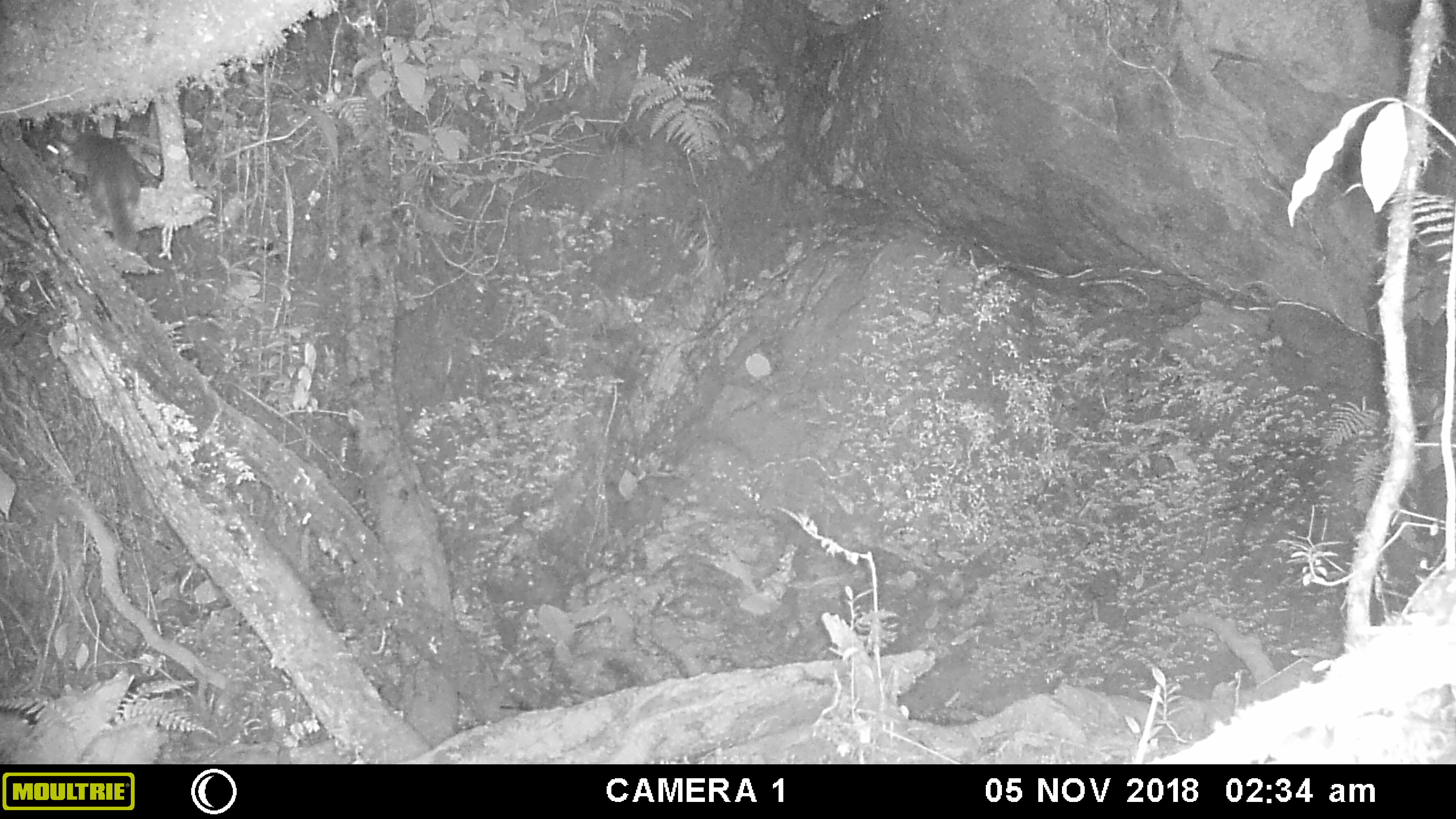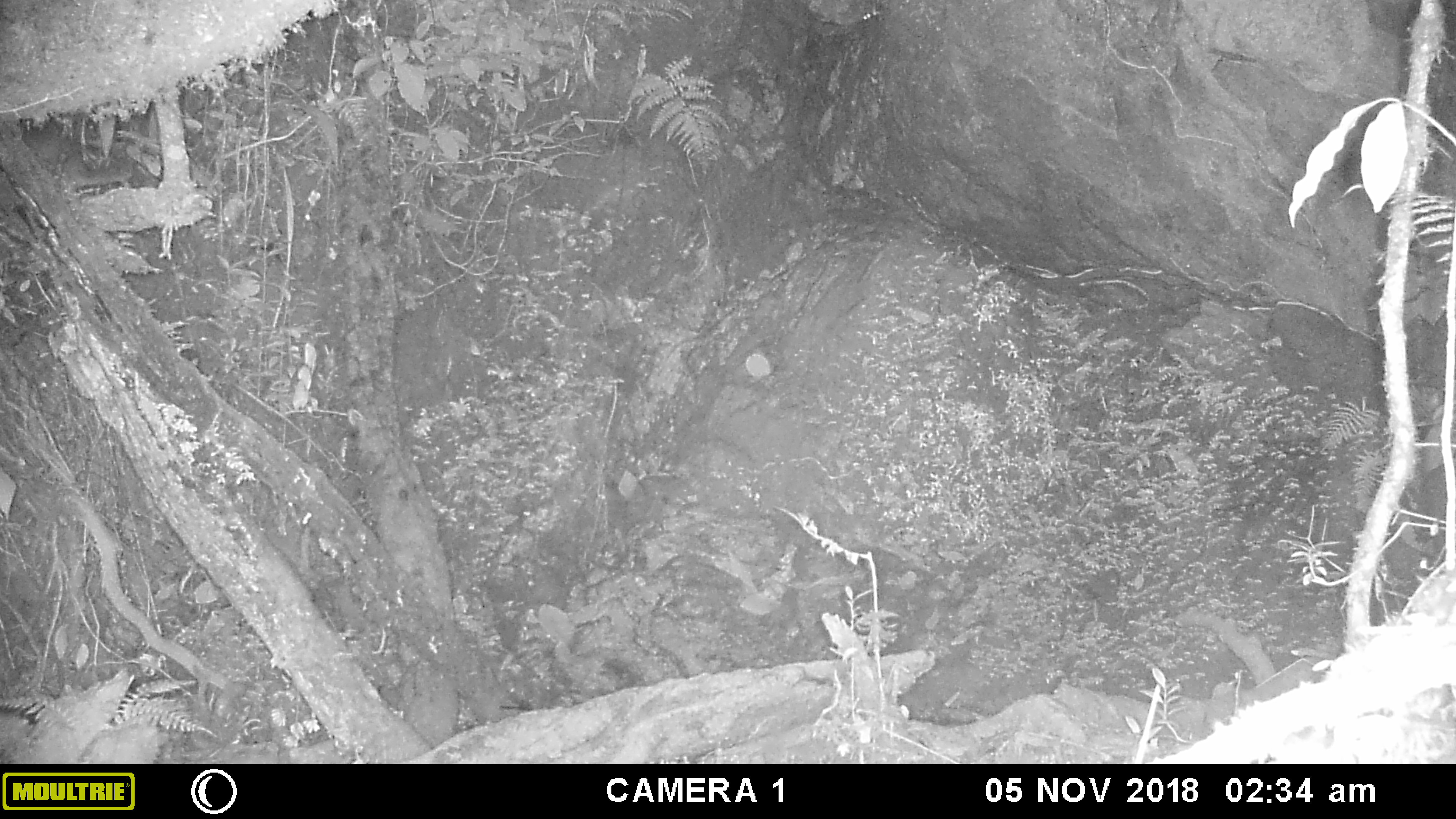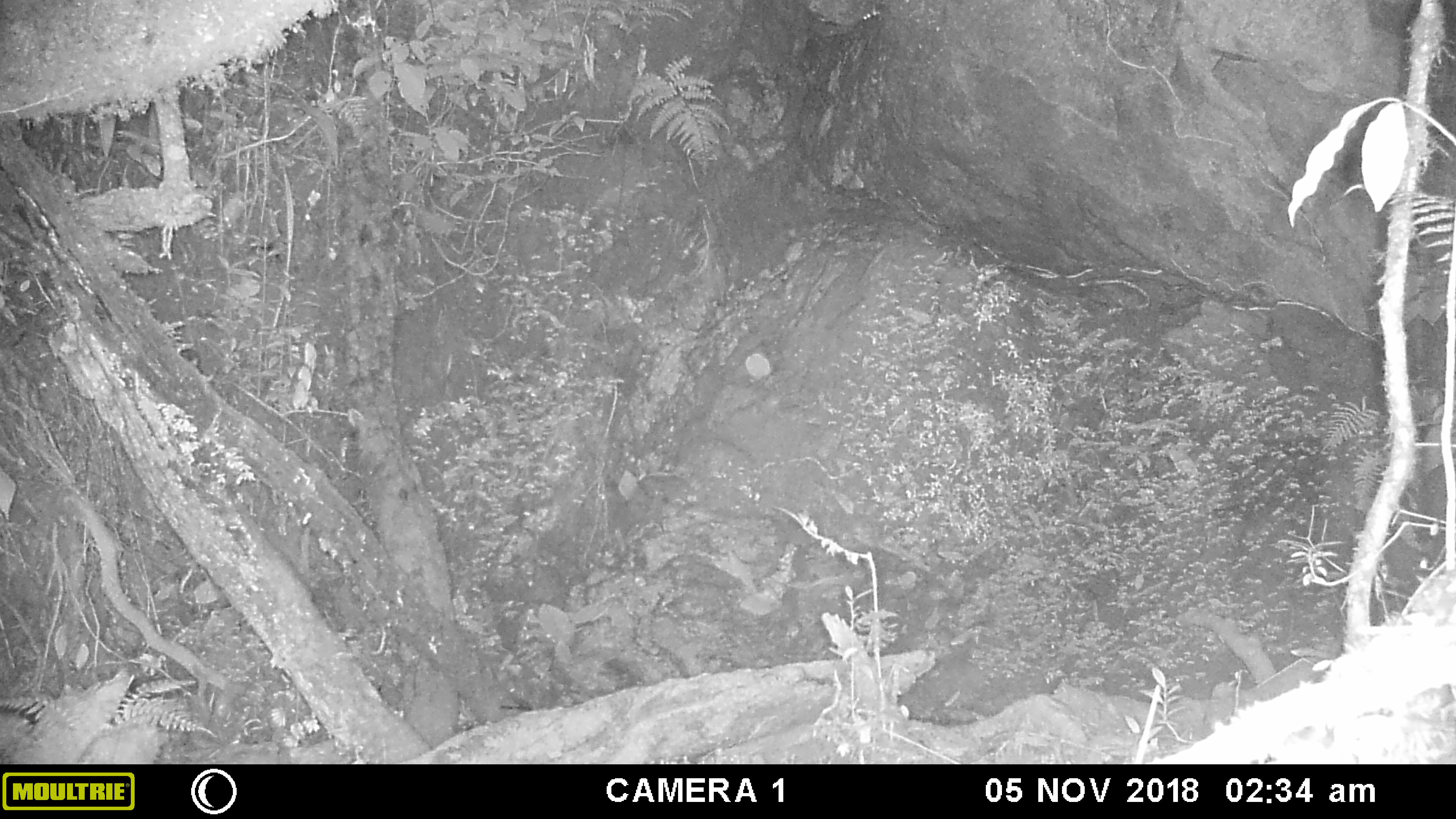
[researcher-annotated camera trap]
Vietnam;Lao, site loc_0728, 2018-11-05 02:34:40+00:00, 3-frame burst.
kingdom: Animalia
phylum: Chordata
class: Mammalia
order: Carnivora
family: Mustelidae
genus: Melogale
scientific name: Melogale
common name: ferret badger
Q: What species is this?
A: Ferret badger (Melogale).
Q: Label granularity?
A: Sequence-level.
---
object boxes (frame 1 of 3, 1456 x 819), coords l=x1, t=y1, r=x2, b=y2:
ferret badger: l=37, t=121, r=141, b=252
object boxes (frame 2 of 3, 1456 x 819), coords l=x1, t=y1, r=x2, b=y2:
ferret badger: l=18, t=124, r=159, b=189